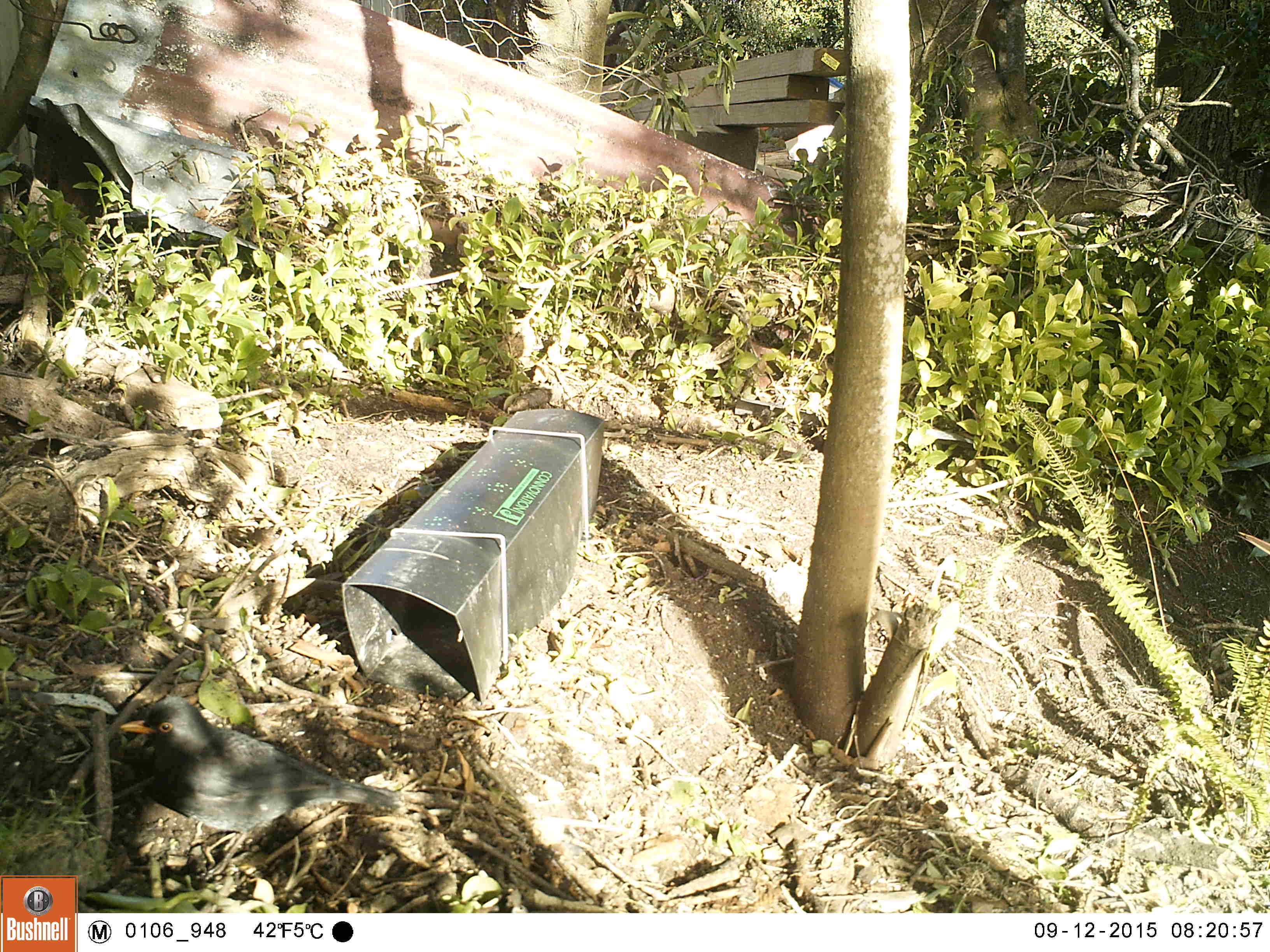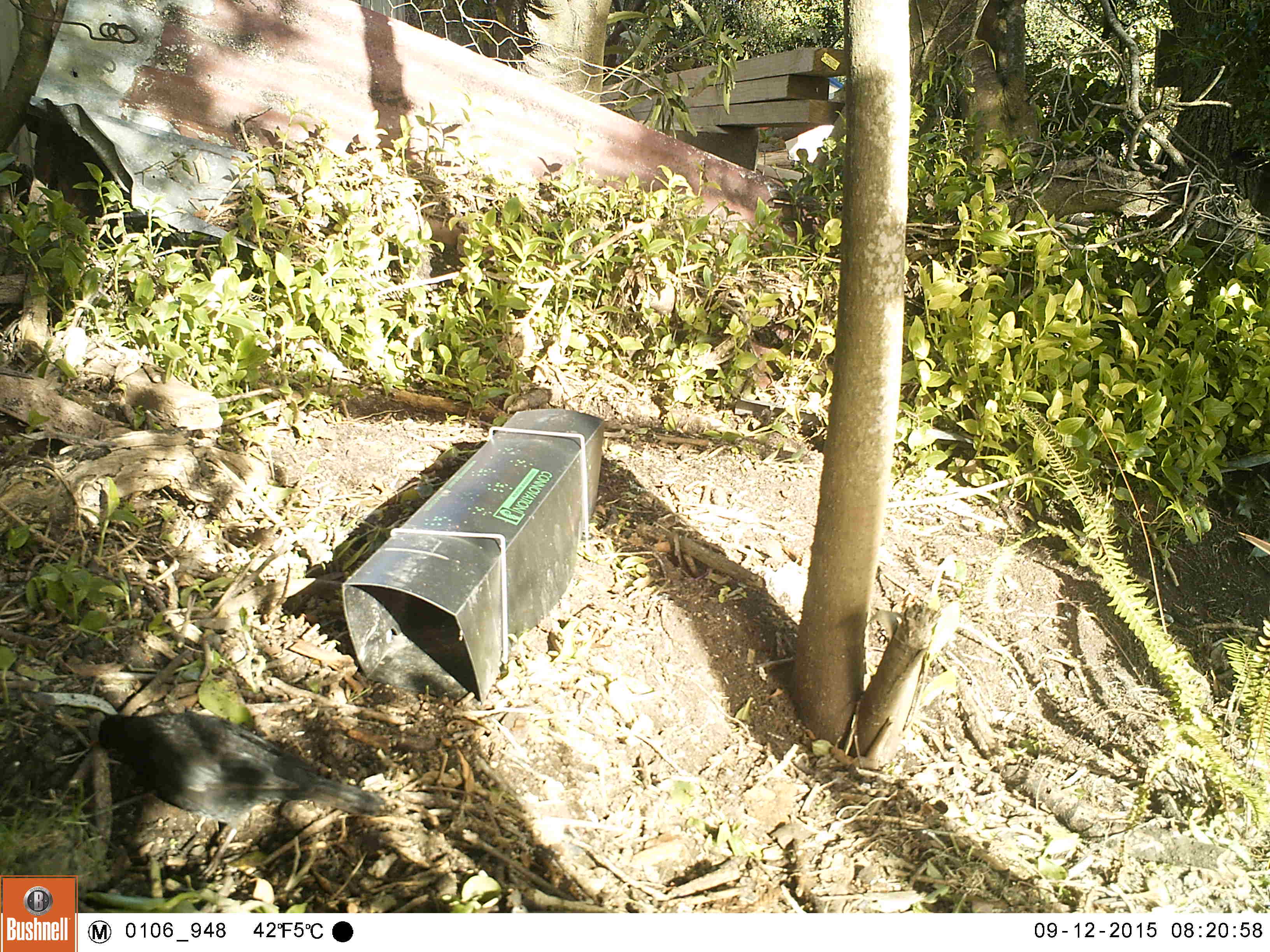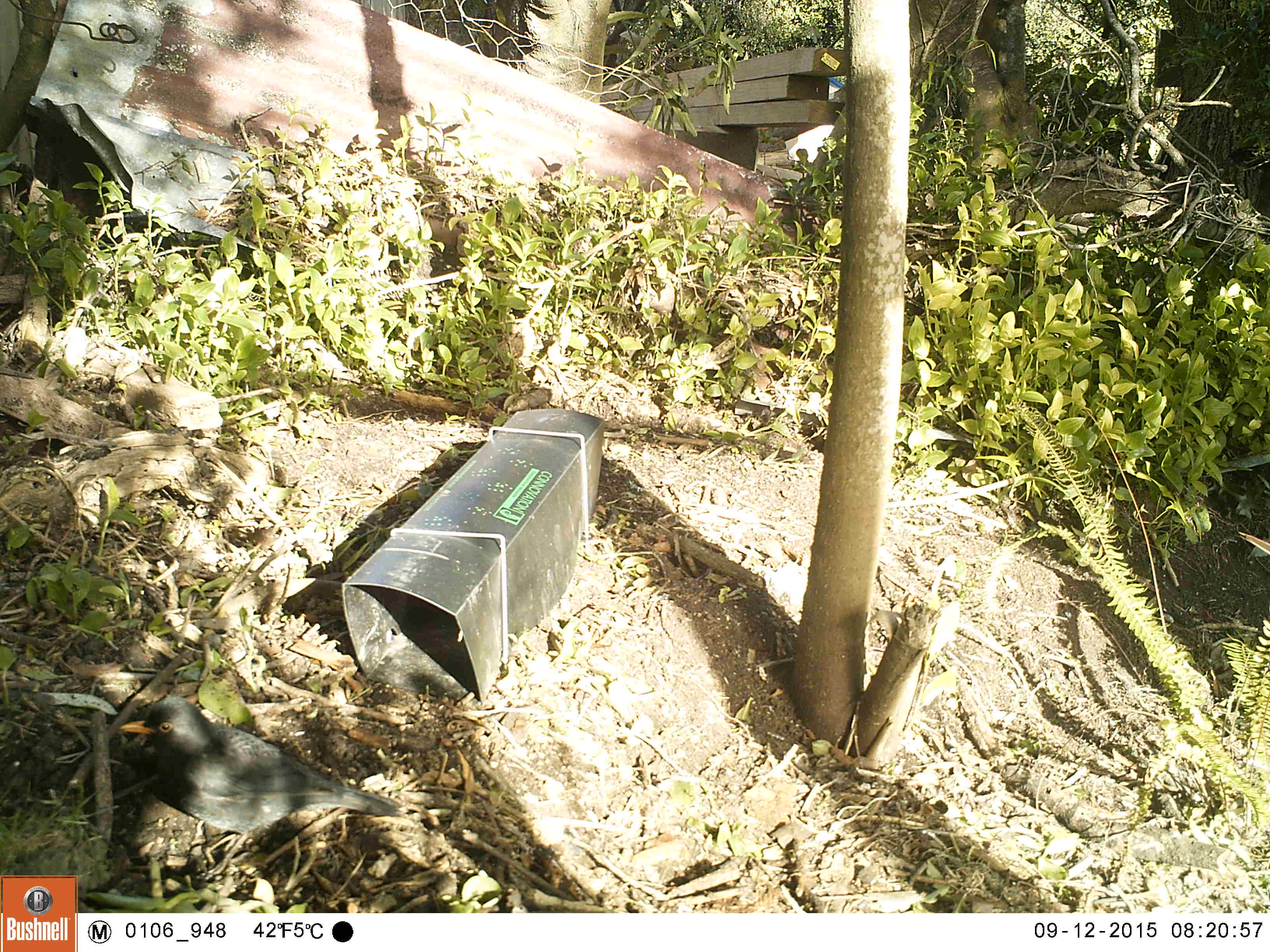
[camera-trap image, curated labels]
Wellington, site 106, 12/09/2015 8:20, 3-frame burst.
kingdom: Animalia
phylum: Chordata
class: Aves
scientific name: Aves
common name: bird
Bird (Aves).